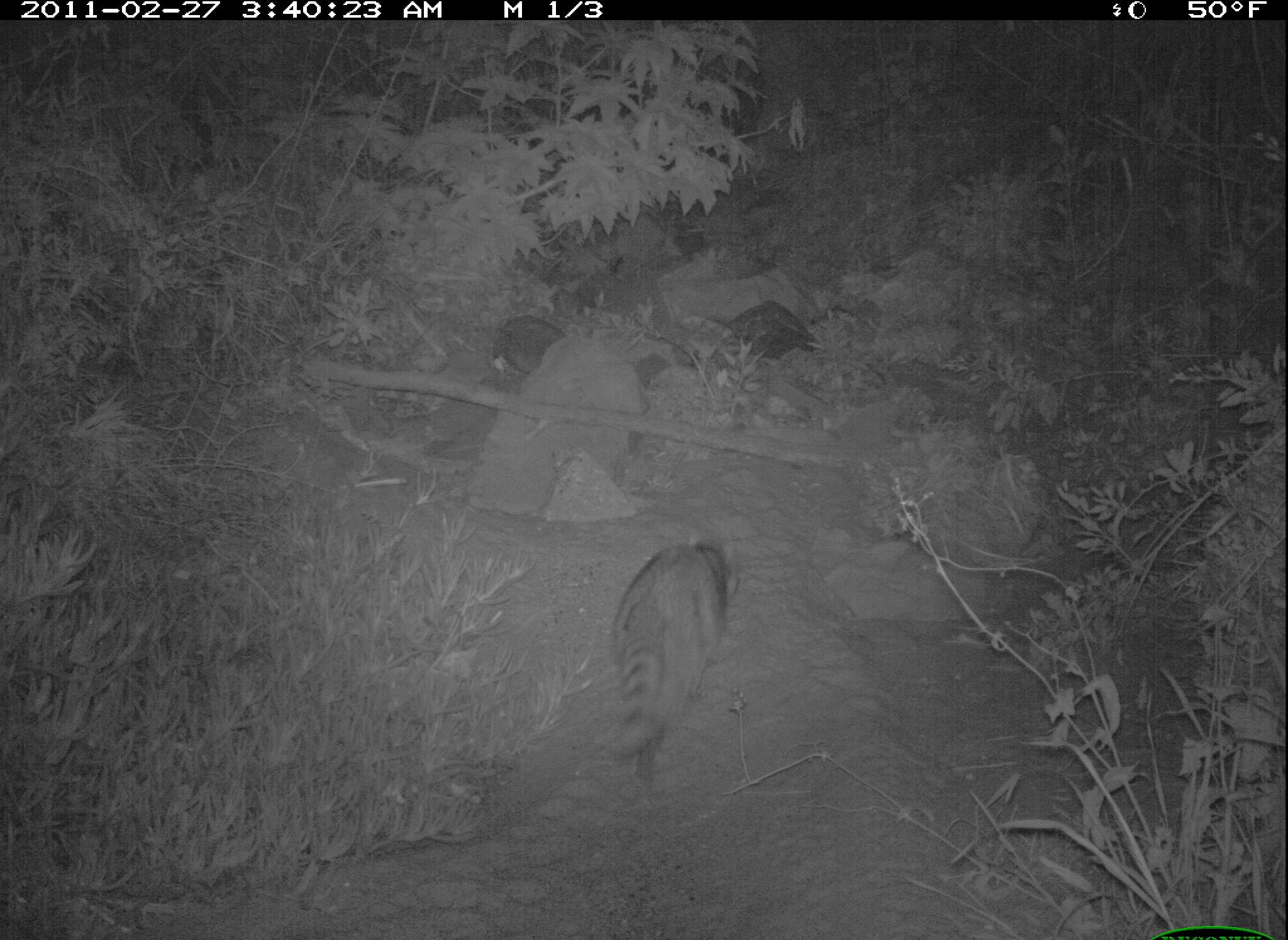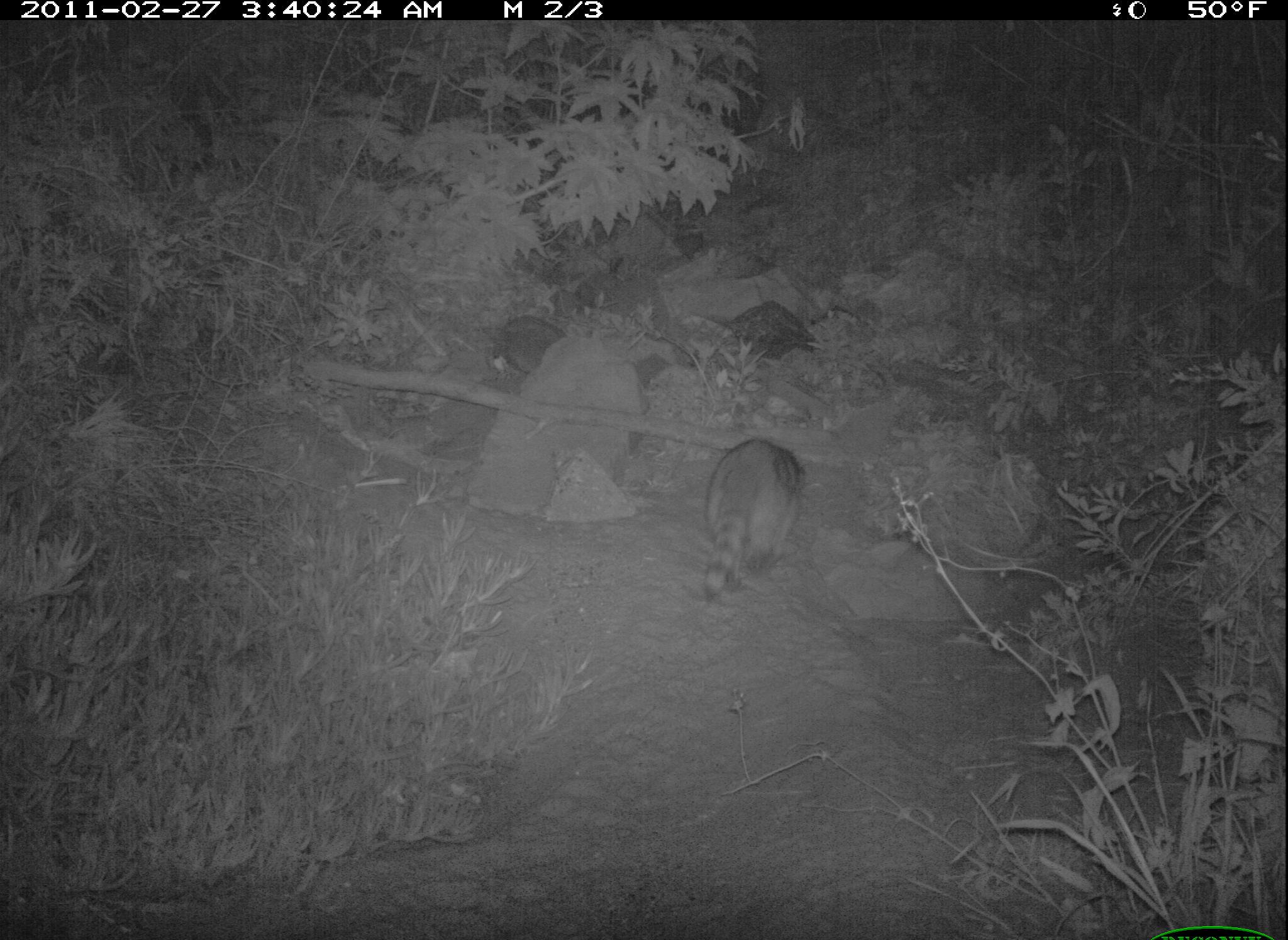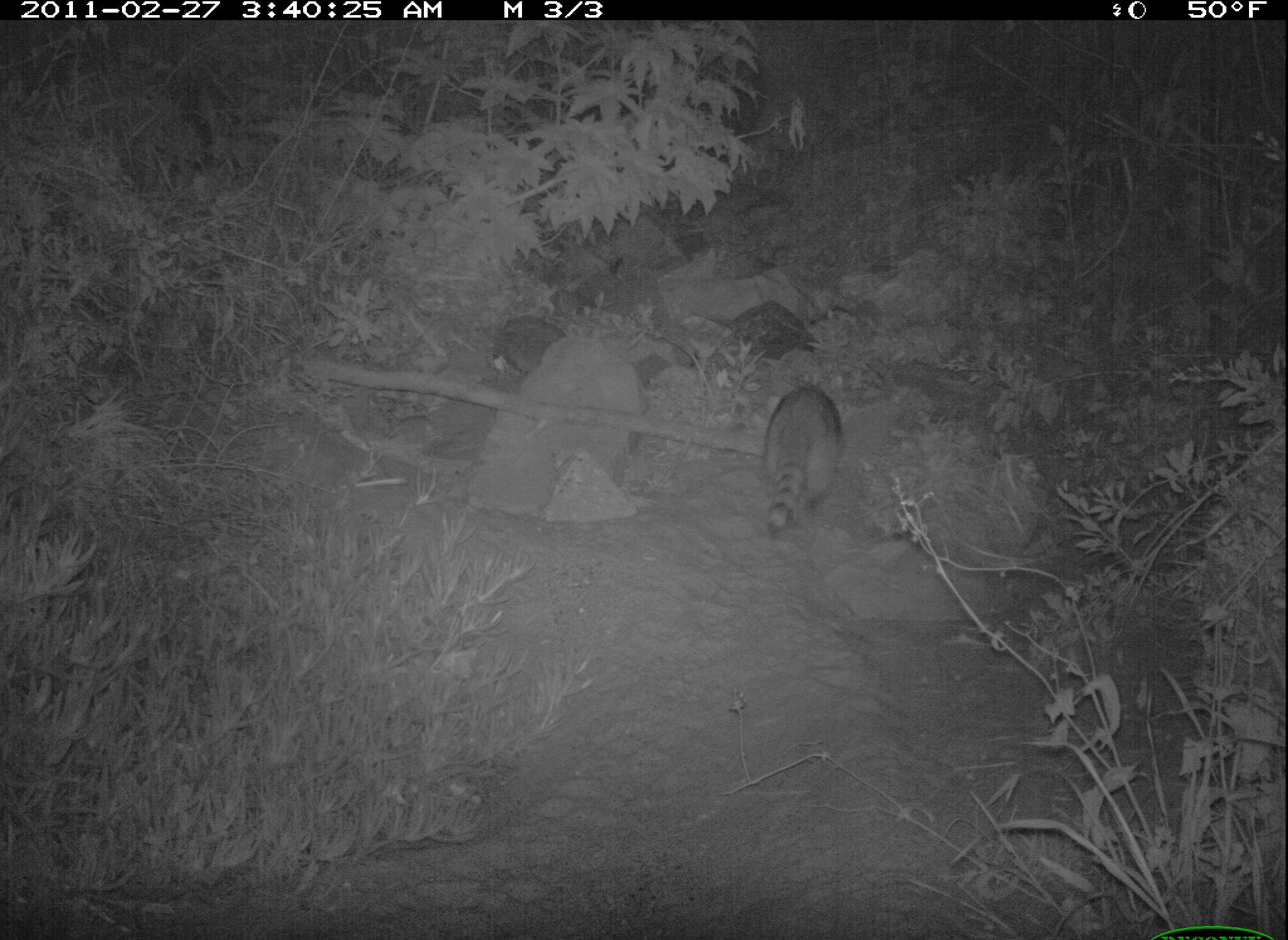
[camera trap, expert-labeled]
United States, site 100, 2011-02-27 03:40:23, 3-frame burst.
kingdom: Animalia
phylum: Chordata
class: Mammalia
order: Carnivora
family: Procyonidae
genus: Procyon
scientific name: Procyon lotor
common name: raccoon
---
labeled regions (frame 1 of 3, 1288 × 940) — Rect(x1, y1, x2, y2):
raccoon: Rect(597, 527, 753, 799)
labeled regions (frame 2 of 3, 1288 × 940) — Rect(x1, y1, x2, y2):
raccoon: Rect(691, 427, 807, 615)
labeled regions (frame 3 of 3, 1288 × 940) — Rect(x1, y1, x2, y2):
raccoon: Rect(755, 377, 855, 541)